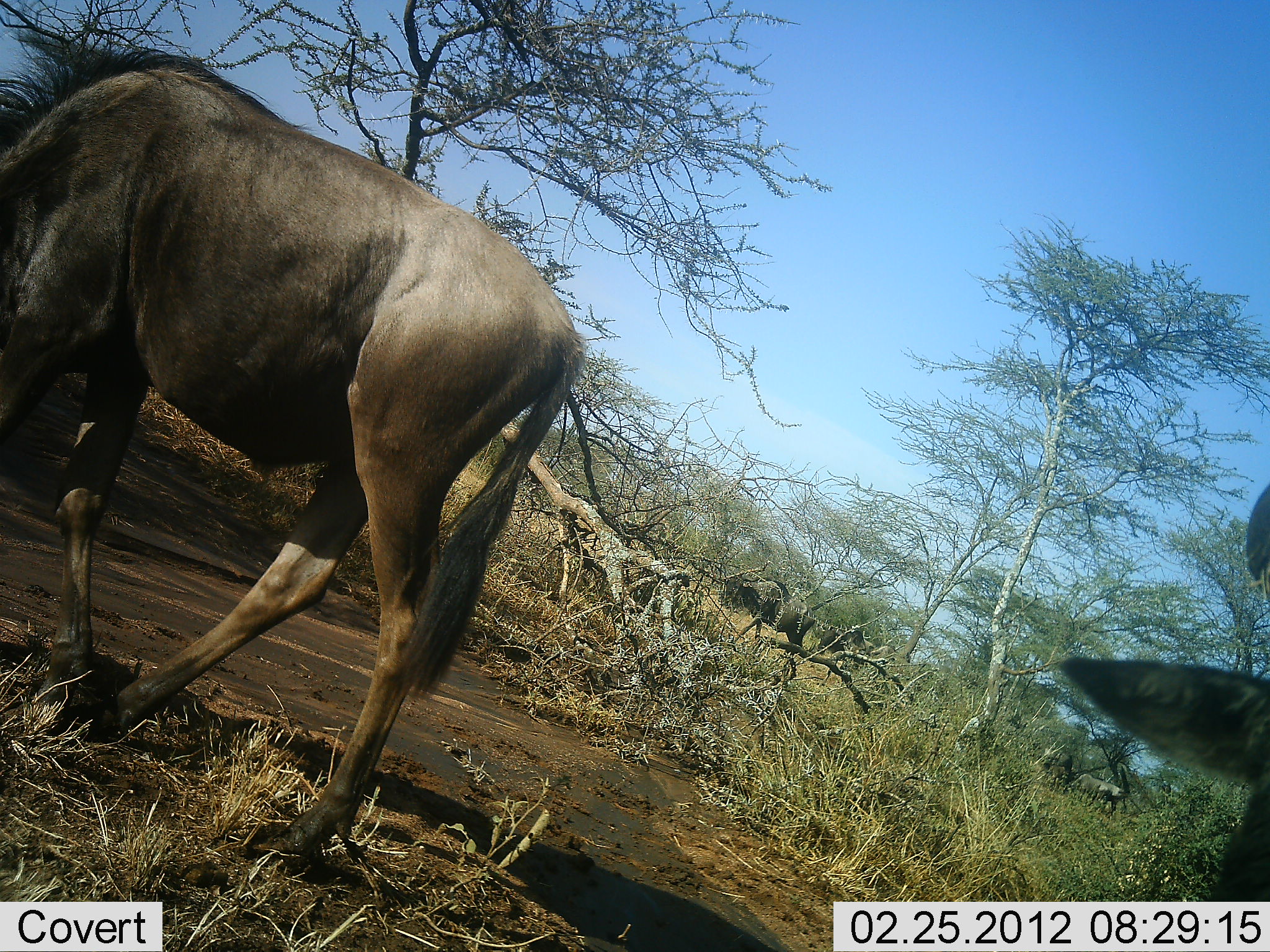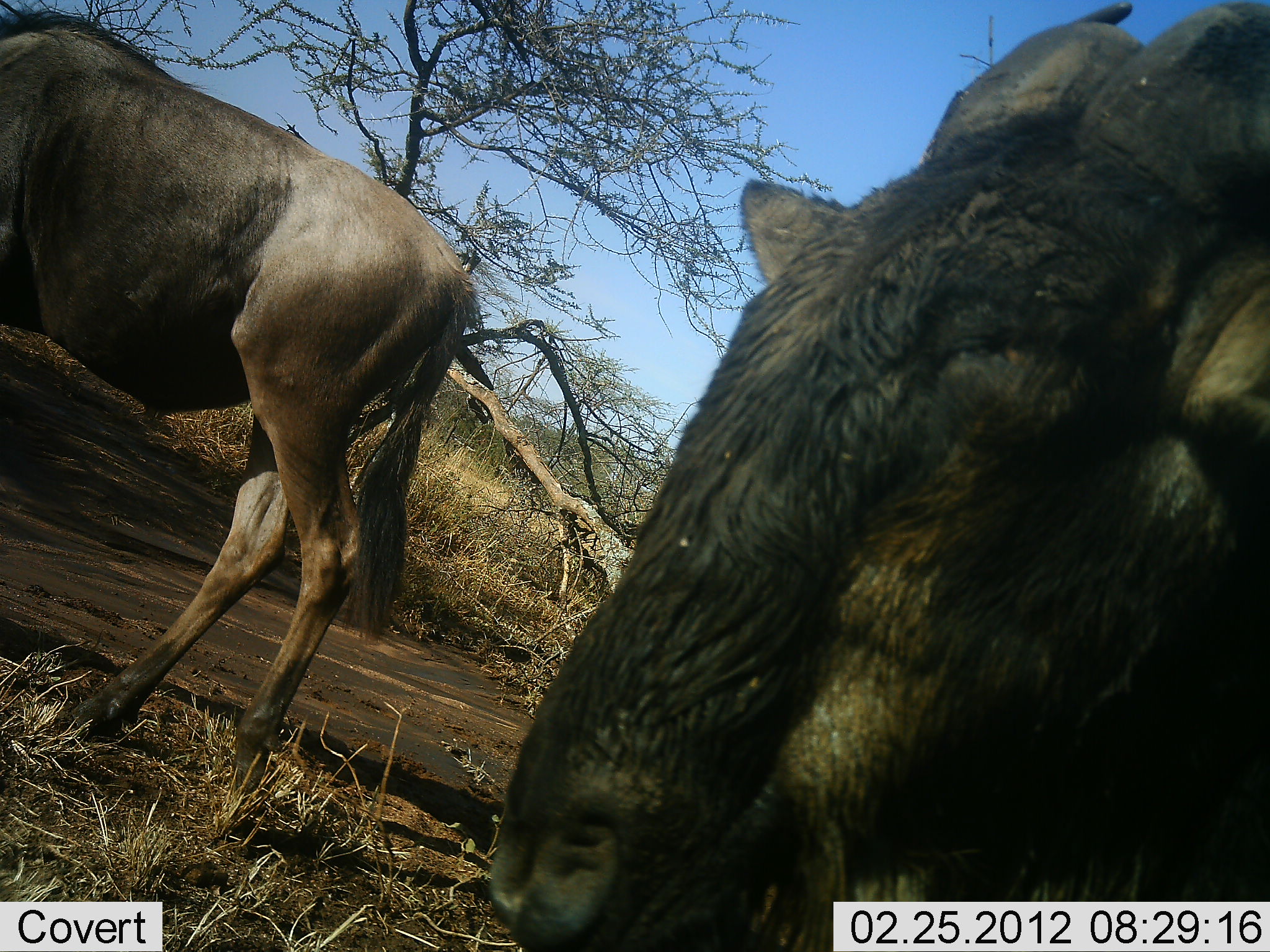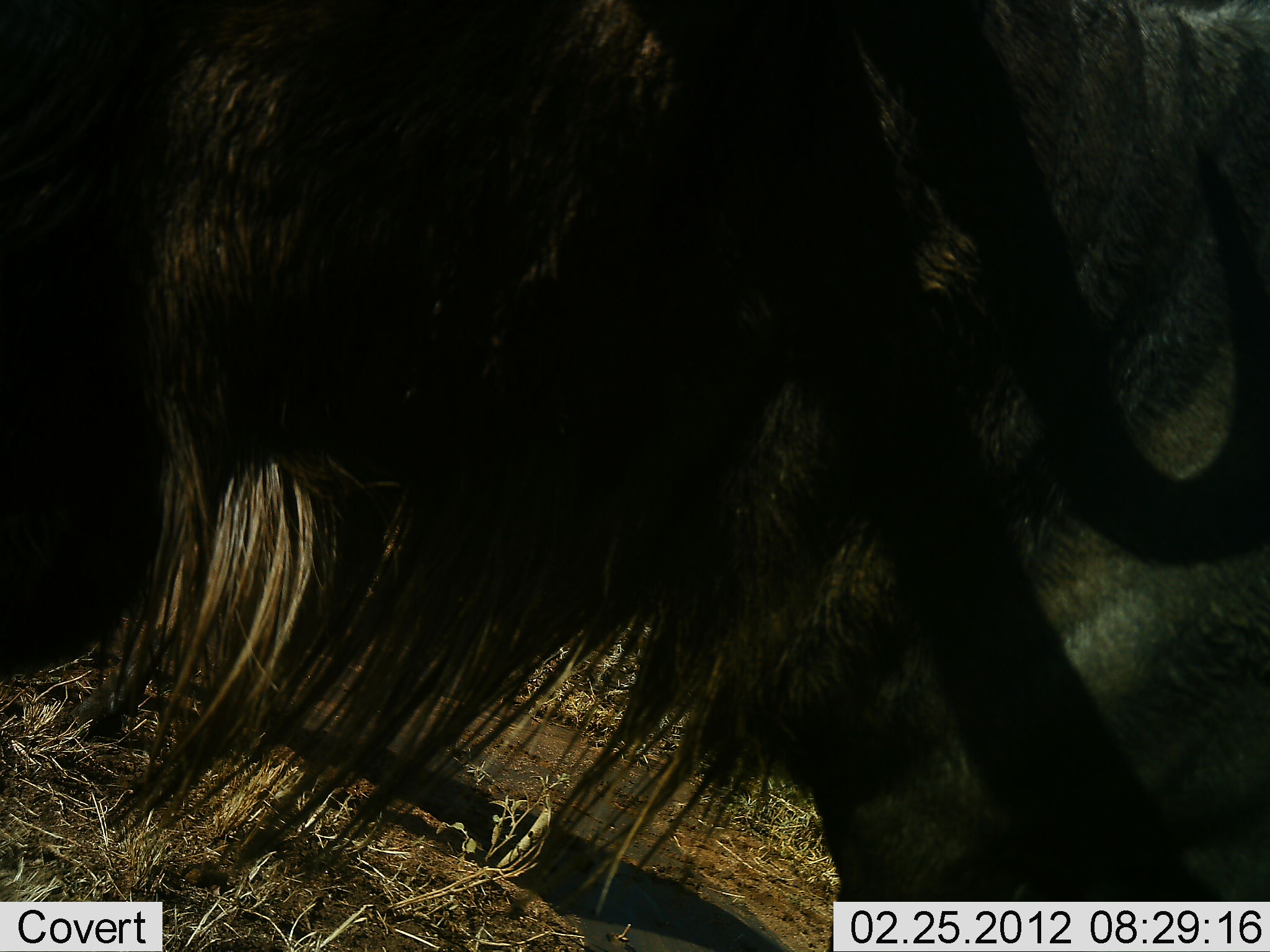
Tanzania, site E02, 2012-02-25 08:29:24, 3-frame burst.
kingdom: Animalia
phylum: Chordata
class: Mammalia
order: Artiodactyla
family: Bovidae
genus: Connochaetes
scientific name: Connochaetes taurinus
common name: blue wildebeest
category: wildebeest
Wildebeest (blue wildebeest) (Connochaetes taurinus), count 2. Behavior (volunteer vote fractions): standing 11%, resting 0%, moving 83%, interacting 0%. Young present (vote fraction): 0%. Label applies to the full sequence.